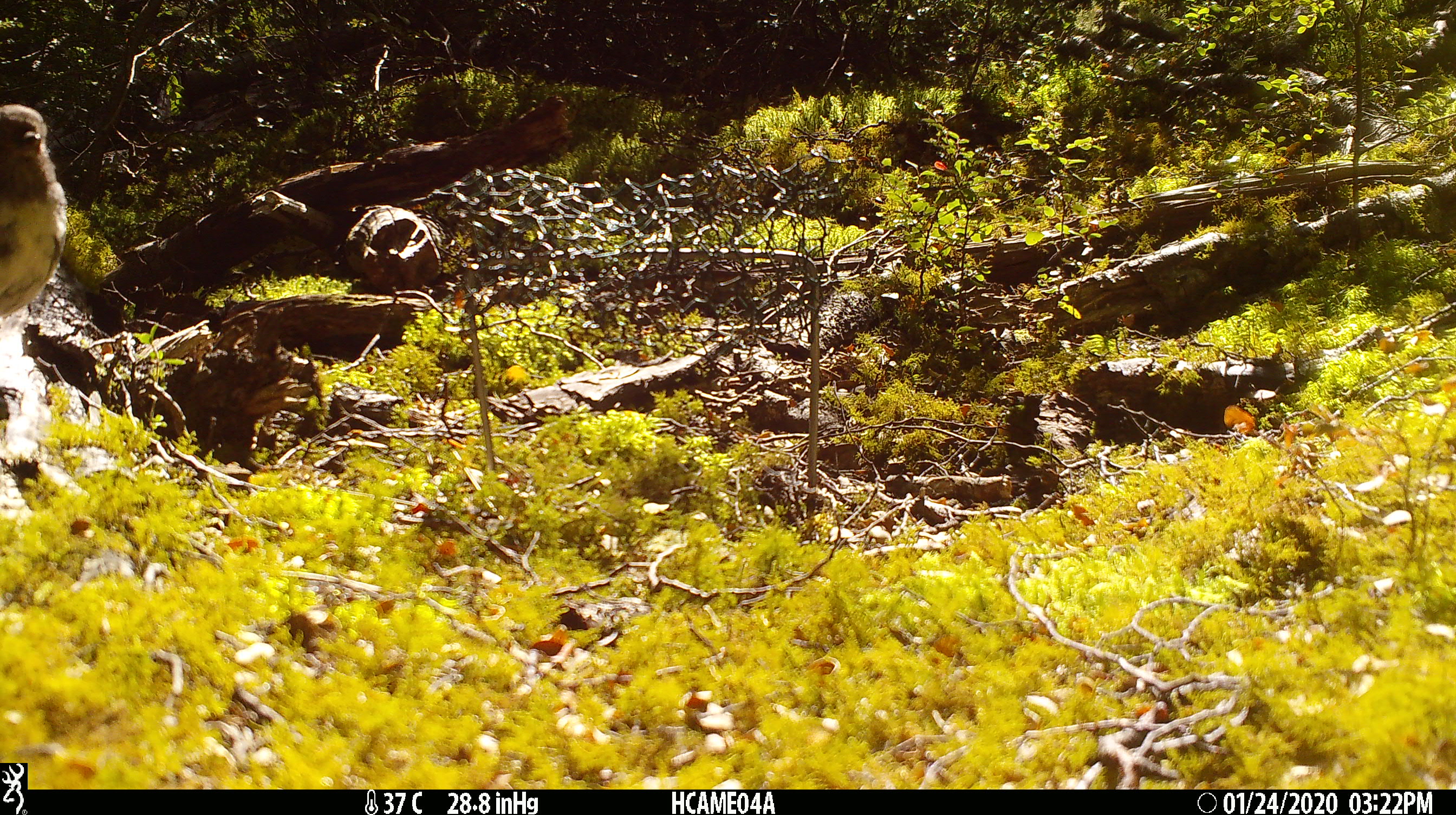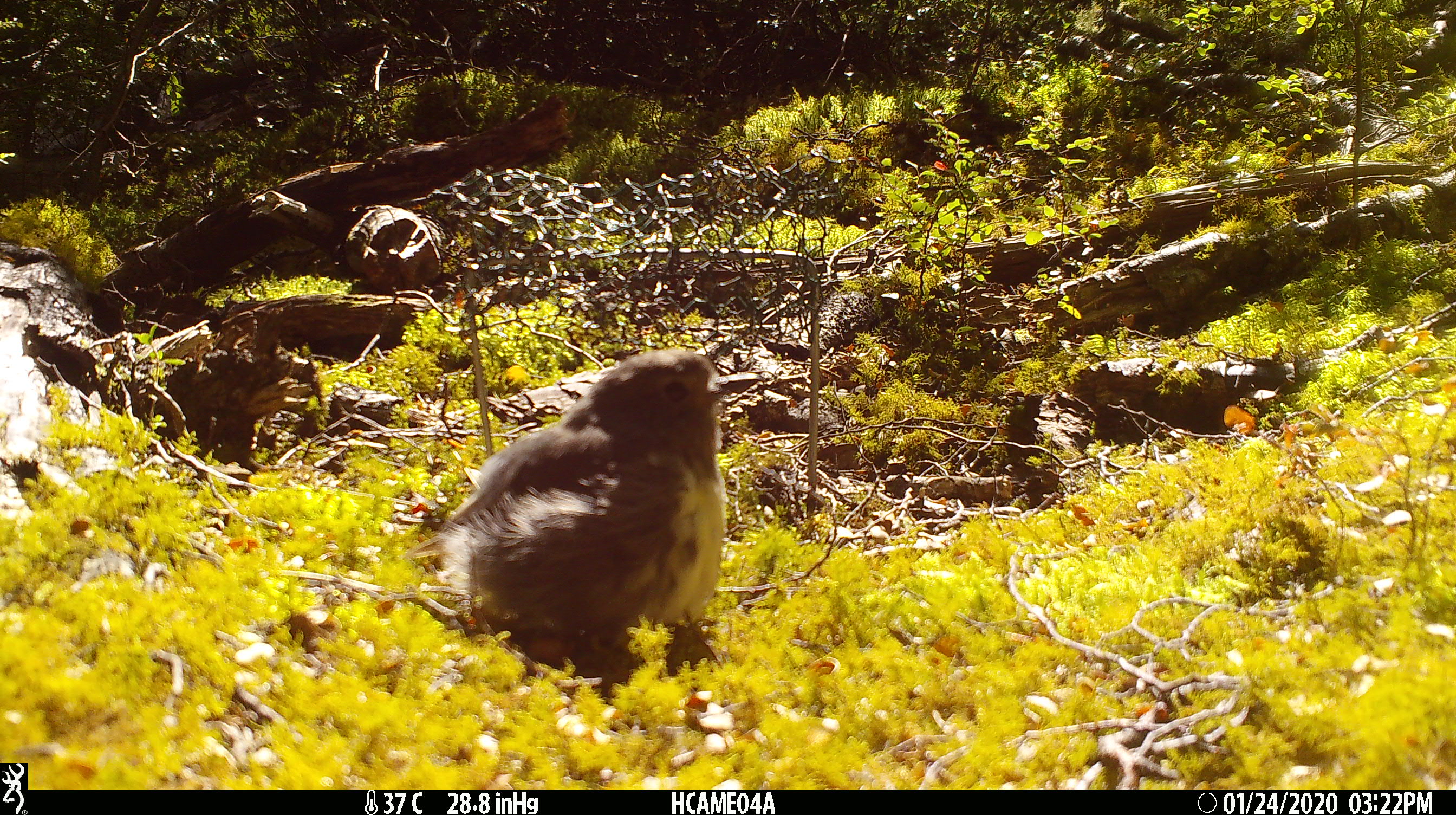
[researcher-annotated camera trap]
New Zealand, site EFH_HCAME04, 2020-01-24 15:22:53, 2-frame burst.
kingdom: Animalia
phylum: Chordata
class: Aves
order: Passeriformes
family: Petroicidae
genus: Petroica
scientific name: Petroica australis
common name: new zealand robin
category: robin